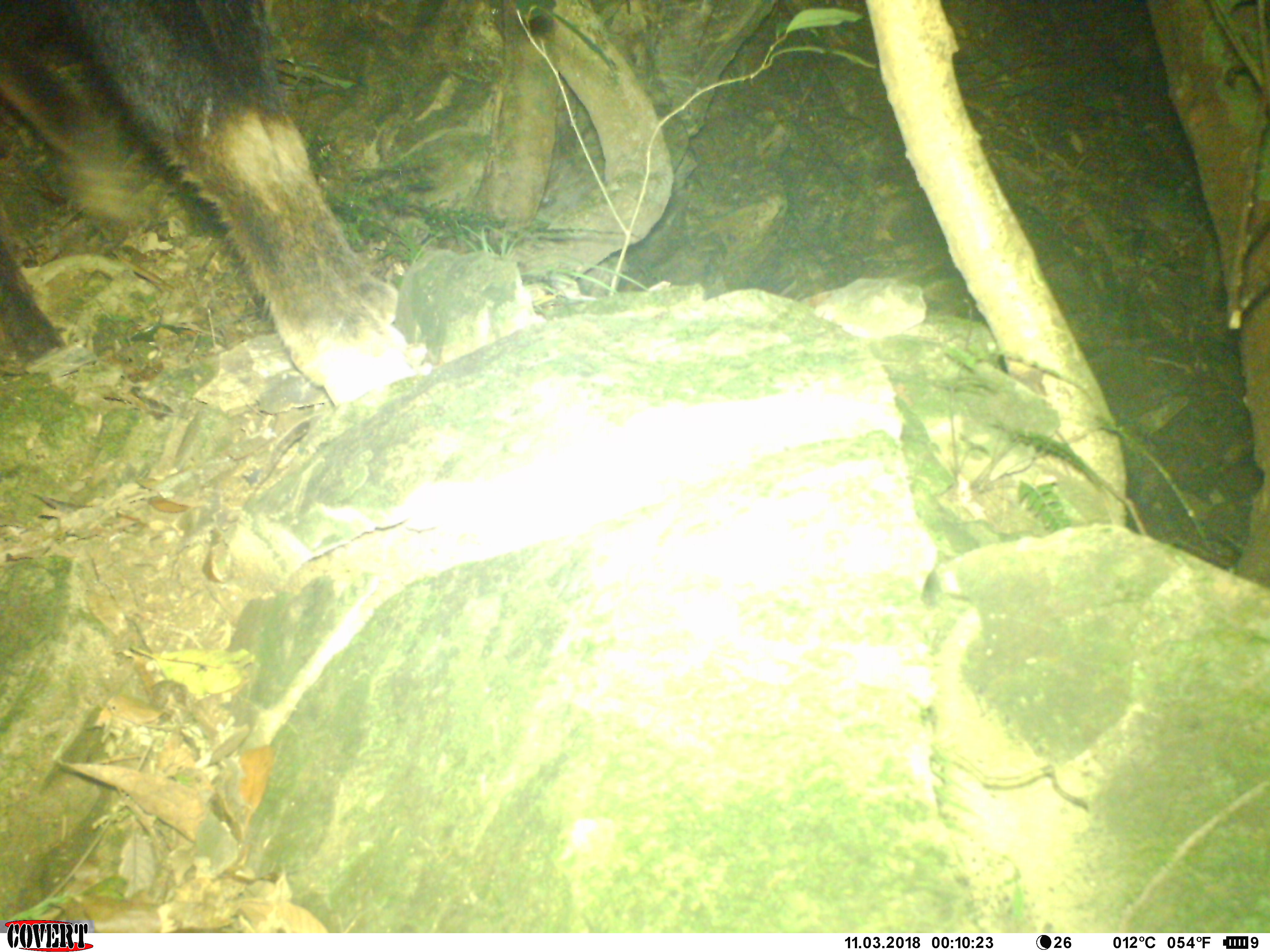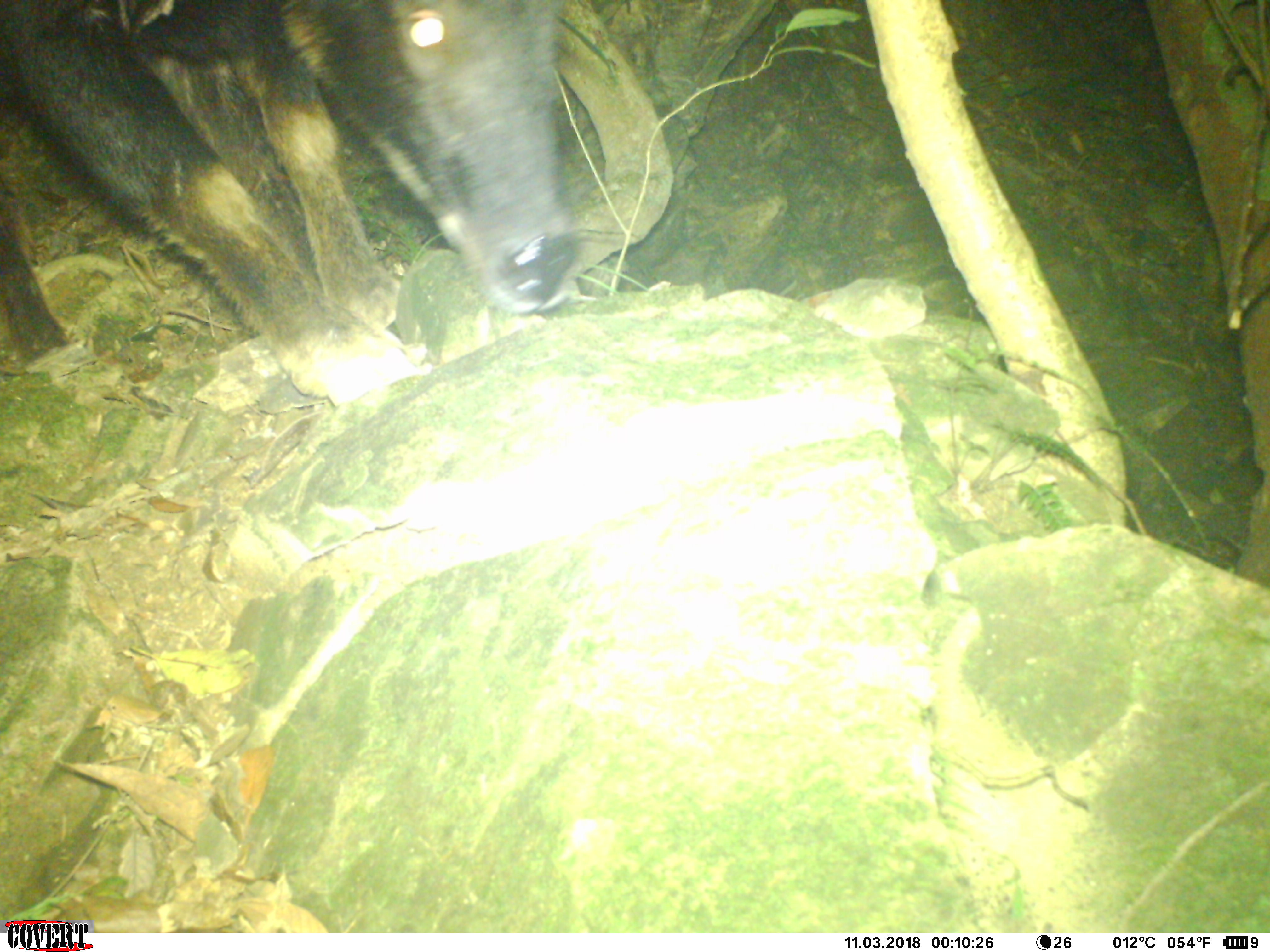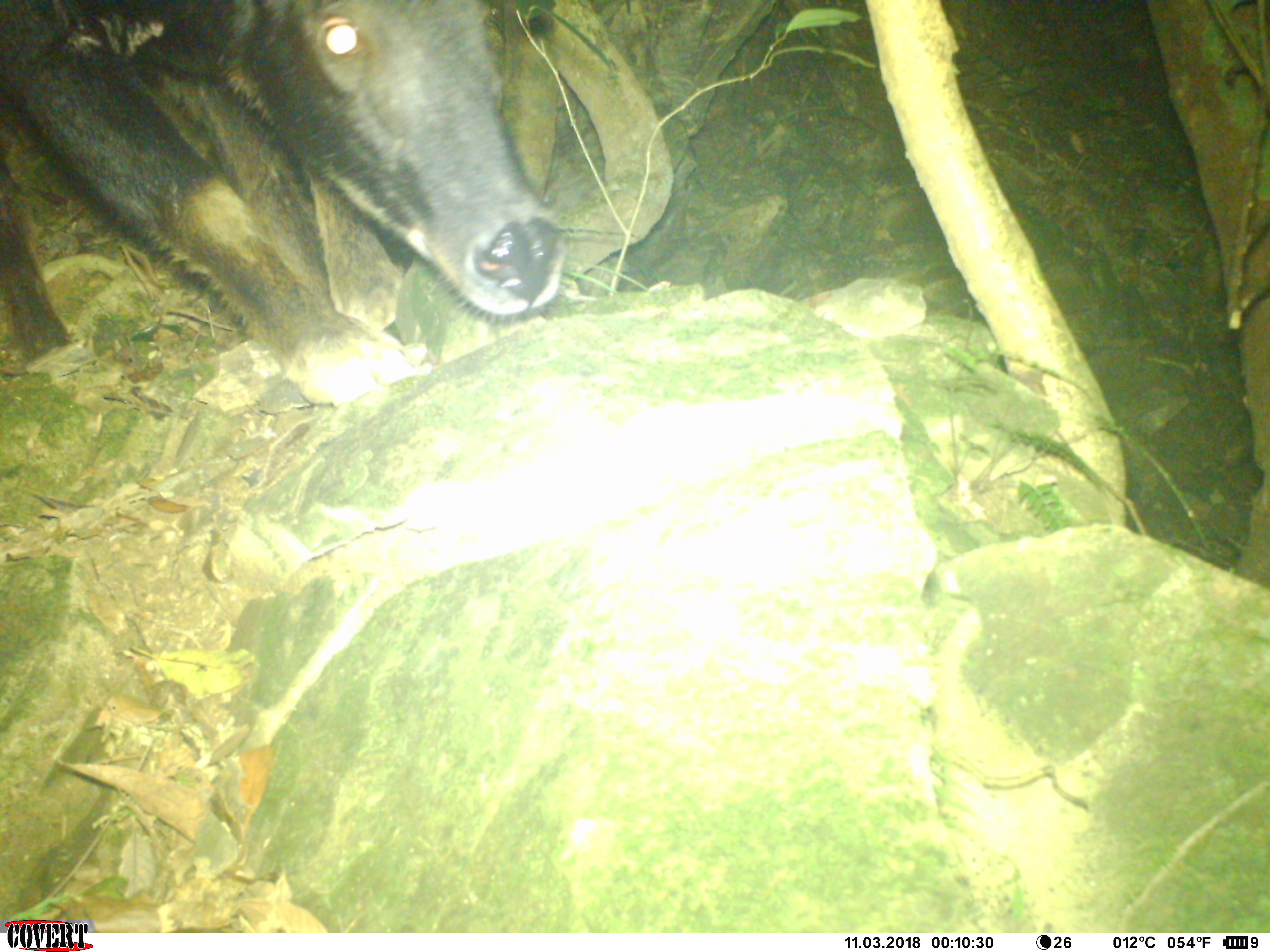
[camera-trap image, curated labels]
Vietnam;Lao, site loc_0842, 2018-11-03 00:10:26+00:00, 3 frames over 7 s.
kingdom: Animalia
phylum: Chordata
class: Mammalia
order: Artiodactyla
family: Bovidae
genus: Capricornis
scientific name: Capricornis sumatraensis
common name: chinese serow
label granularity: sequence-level